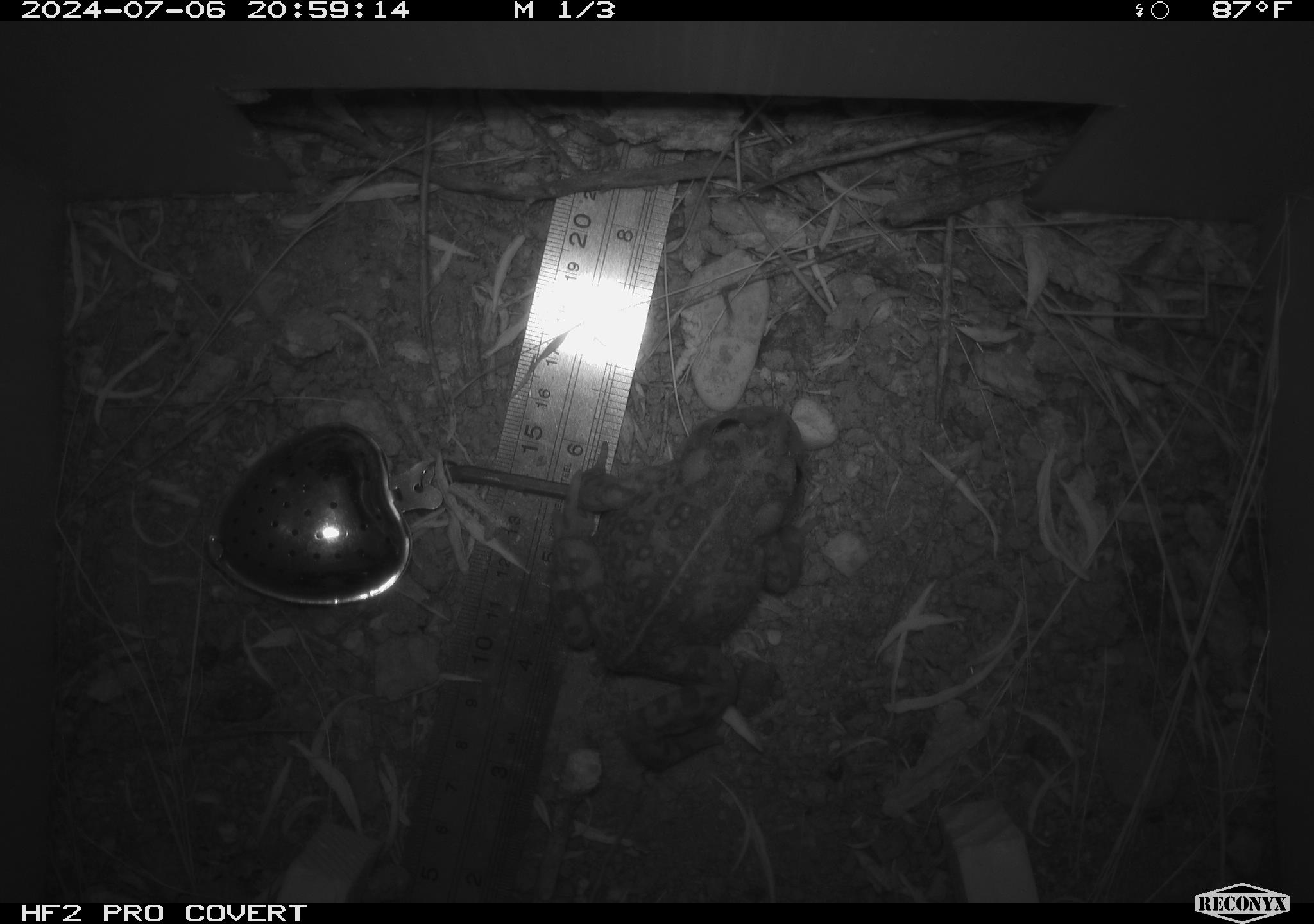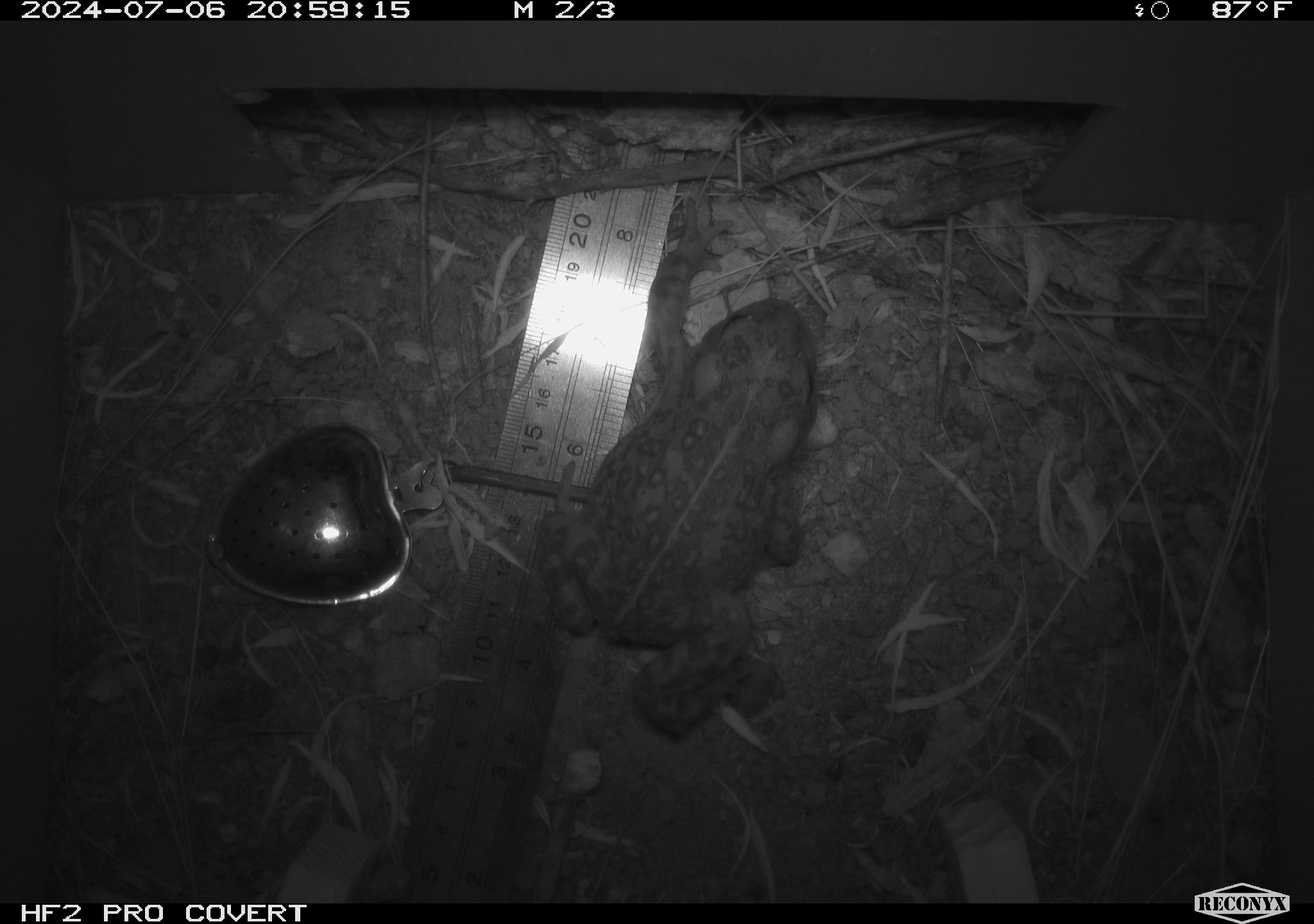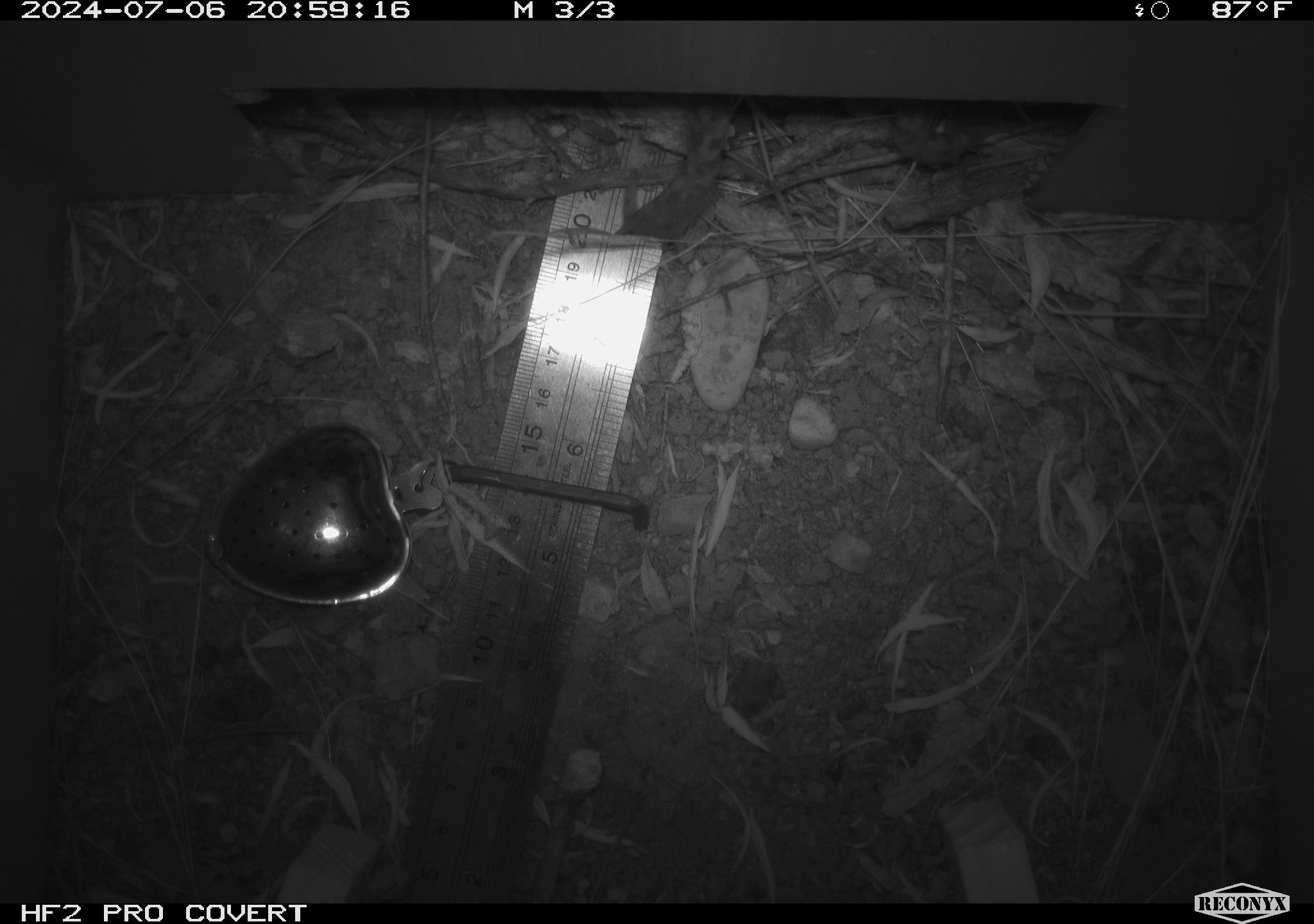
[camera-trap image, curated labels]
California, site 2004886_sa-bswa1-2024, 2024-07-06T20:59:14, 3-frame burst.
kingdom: Animalia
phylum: Chordata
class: Amphibia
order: Anura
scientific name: Anura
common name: frogs